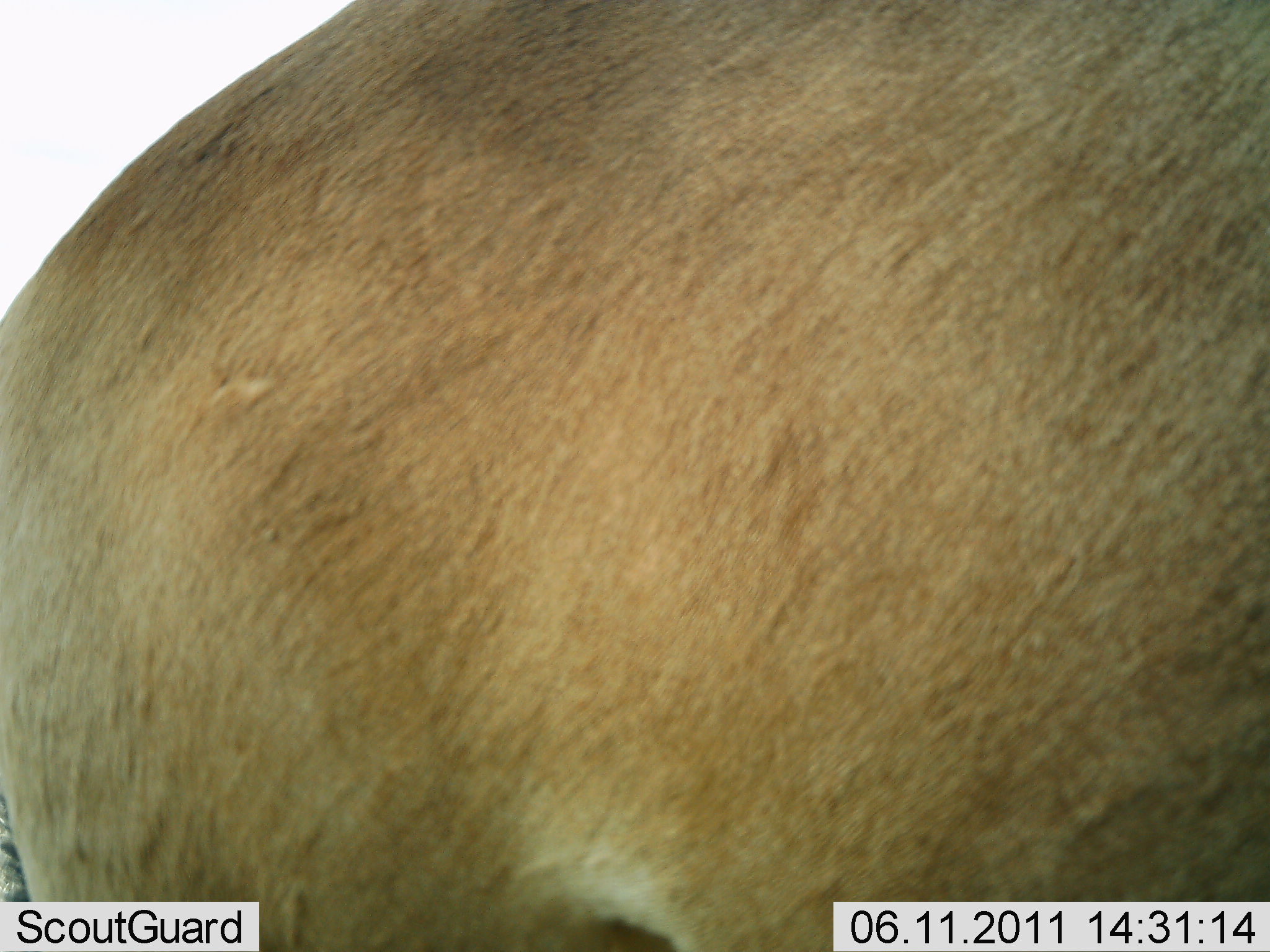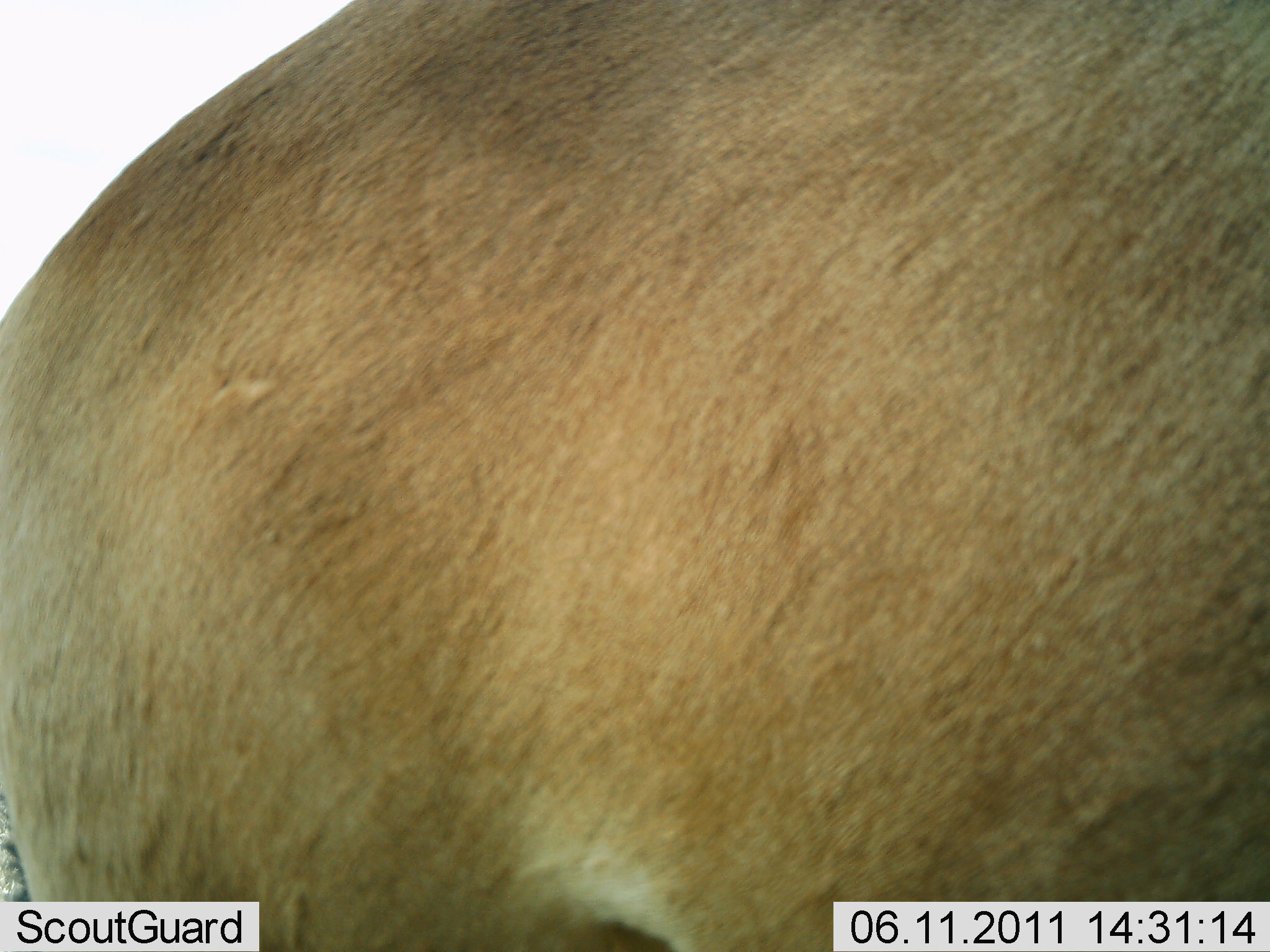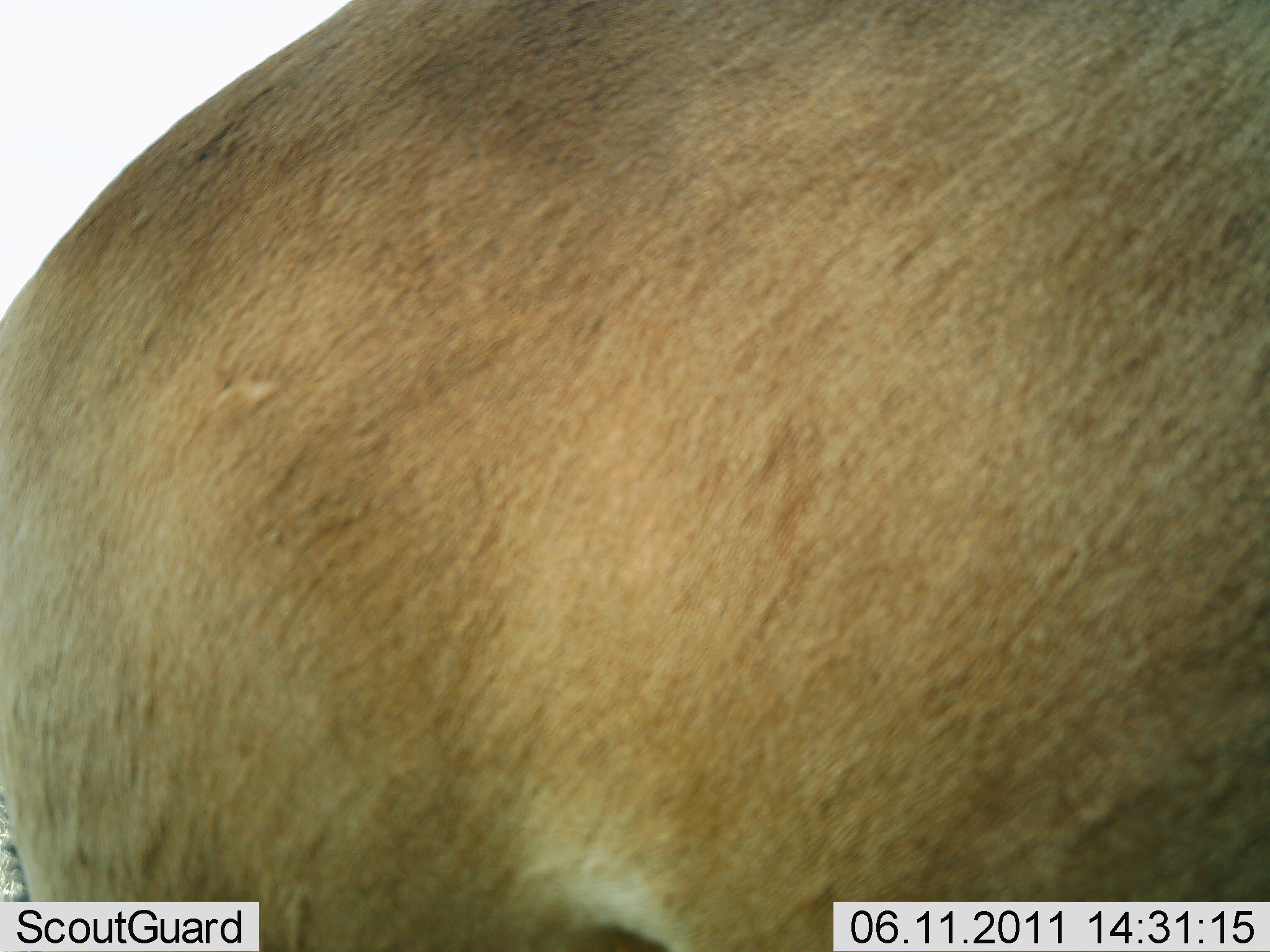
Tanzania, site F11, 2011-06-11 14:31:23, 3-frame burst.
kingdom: Animalia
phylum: Chordata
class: Mammalia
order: Artiodactyla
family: Bovidae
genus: Alcelaphus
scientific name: Alcelaphus buselaphus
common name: hartebeest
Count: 1.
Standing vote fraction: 100%.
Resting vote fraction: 0%.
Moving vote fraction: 0%.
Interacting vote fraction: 0%.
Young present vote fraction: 0%.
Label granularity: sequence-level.